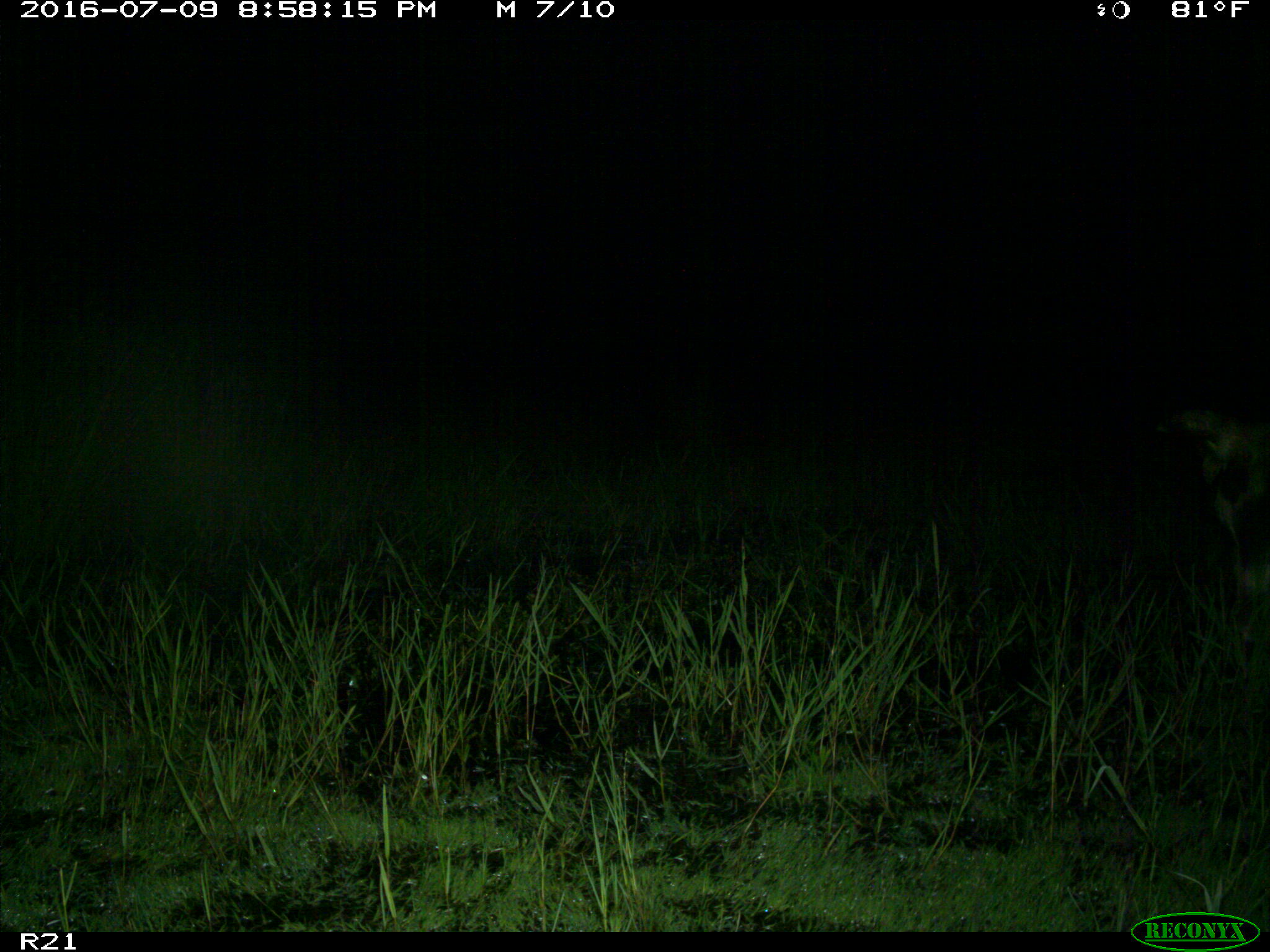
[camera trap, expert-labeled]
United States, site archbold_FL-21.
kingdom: Animalia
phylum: Chordata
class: Mammalia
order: Artiodactyla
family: Bovidae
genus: Bos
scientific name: Bos taurus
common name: domestic cow